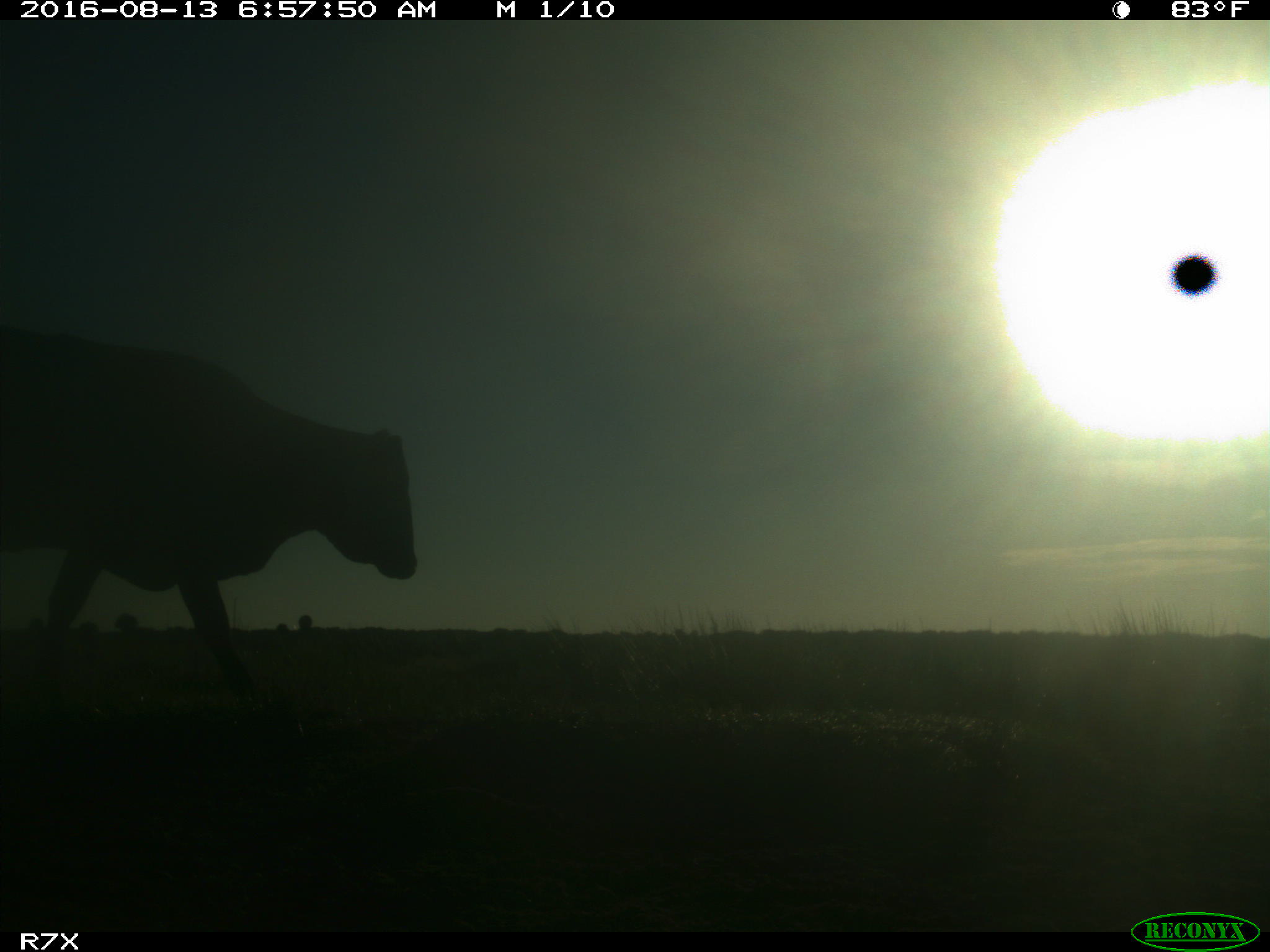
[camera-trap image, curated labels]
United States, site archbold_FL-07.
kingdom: Animalia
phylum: Chordata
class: Mammalia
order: Artiodactyla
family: Bovidae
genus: Bos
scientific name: Bos taurus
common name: domestic cow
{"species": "Bos taurus (domestic cow)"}